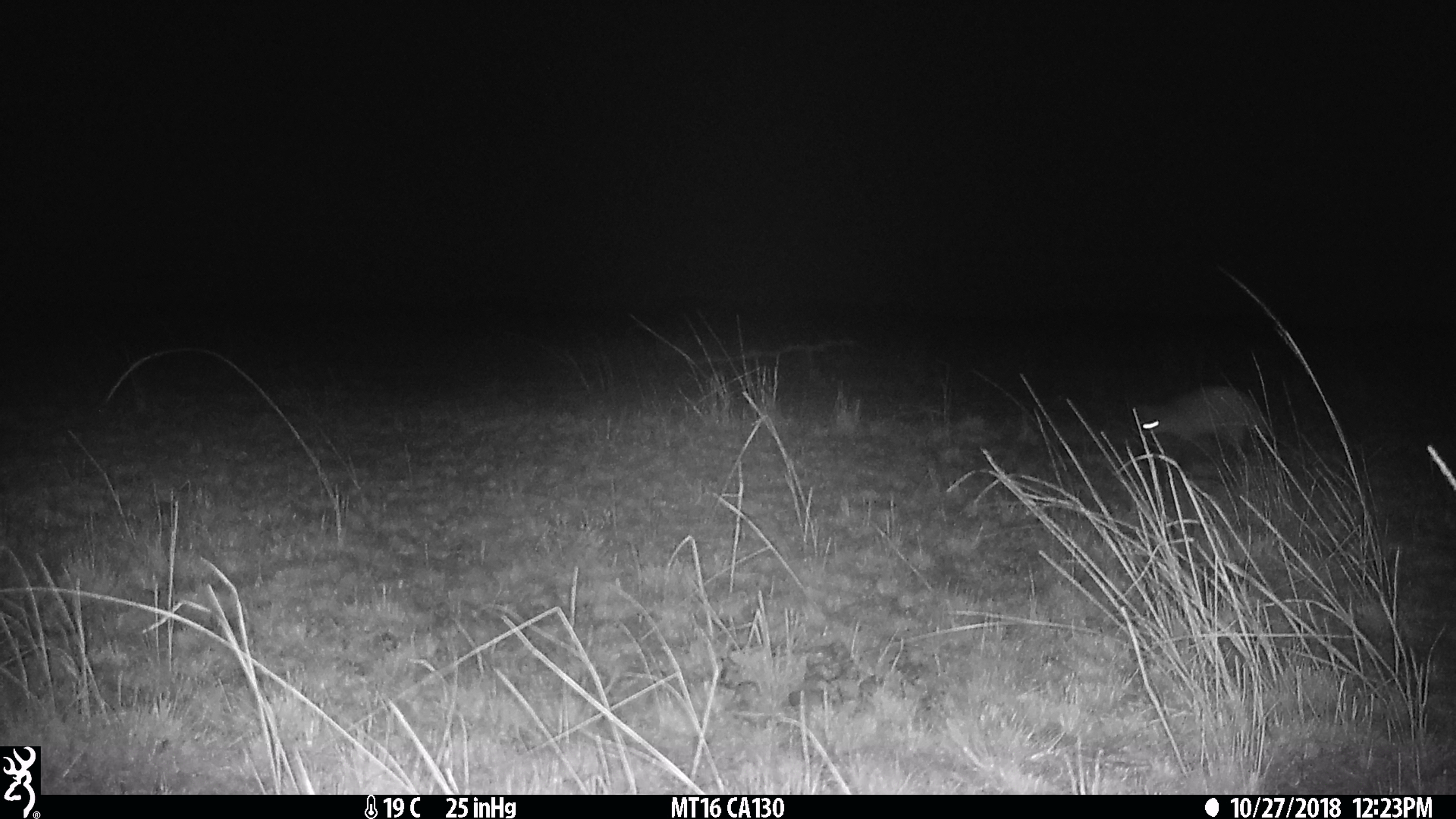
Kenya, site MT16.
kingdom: Animalia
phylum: Chordata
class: Mammalia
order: Carnivora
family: Canidae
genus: Otocyon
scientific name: Otocyon megalotis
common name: bat-eared fox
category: bateared fox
Bateared fox (bat-eared fox) (Otocyon megalotis).